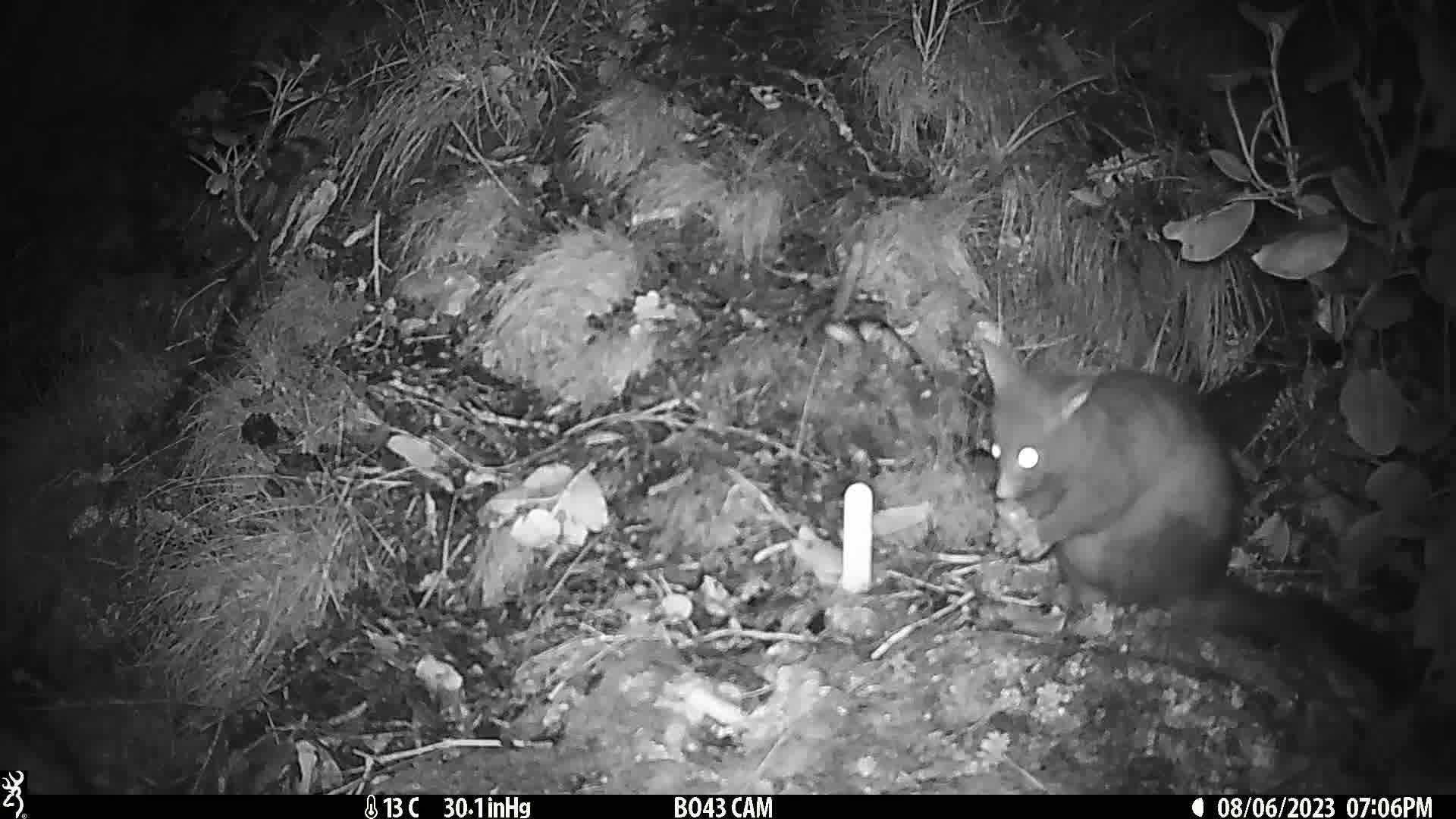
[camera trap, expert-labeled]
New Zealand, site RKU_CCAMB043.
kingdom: Animalia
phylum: Chordata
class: Mammalia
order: Diprotodontia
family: Phalangeridae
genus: Trichosurus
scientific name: Trichosurus vulpecula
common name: common brushtail possum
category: possum